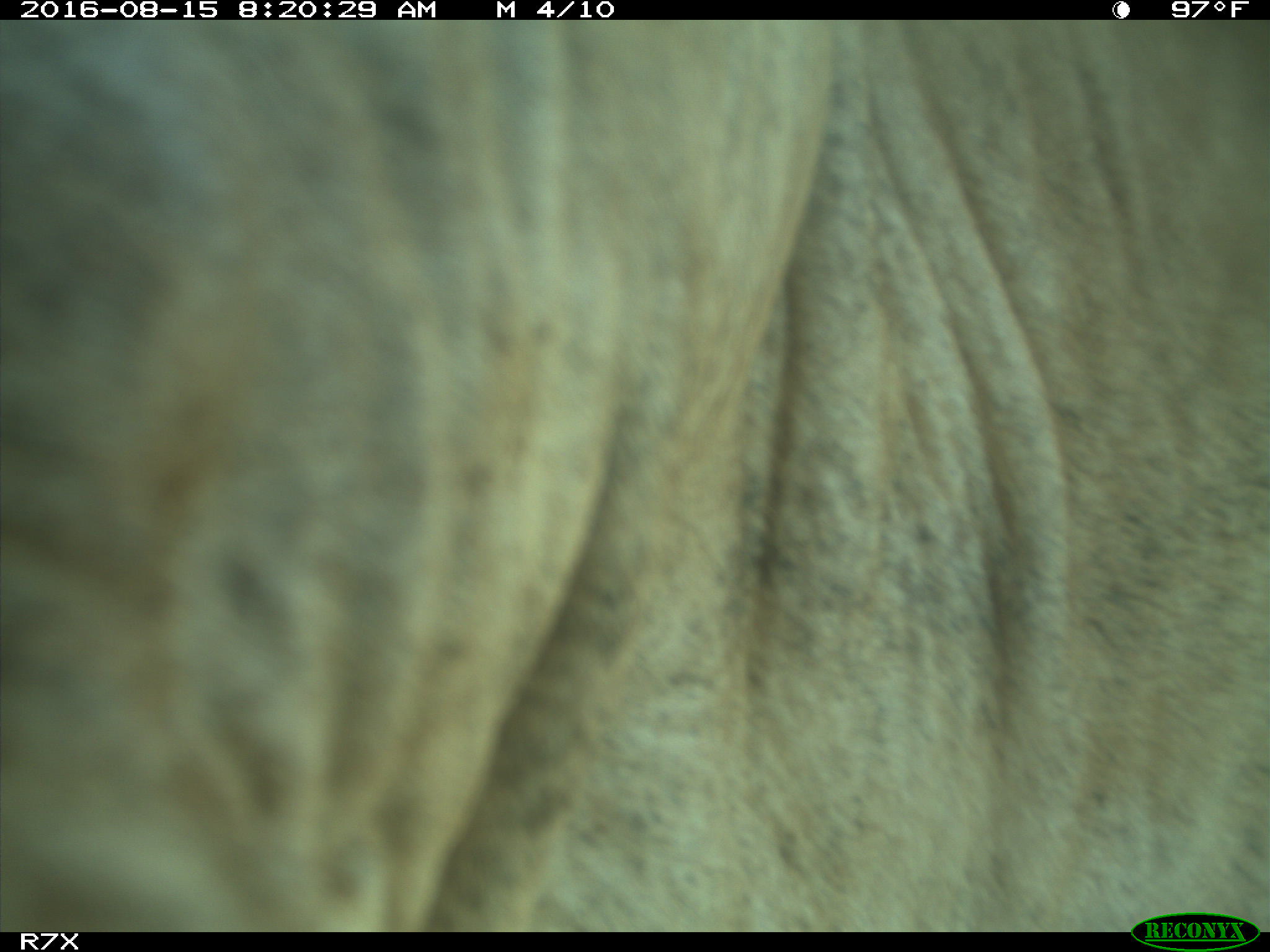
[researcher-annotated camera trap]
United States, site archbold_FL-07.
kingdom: Animalia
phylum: Chordata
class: Mammalia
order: Artiodactyla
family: Bovidae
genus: Bos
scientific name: Bos taurus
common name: domestic cow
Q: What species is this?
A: Bos taurus (domestic cow).